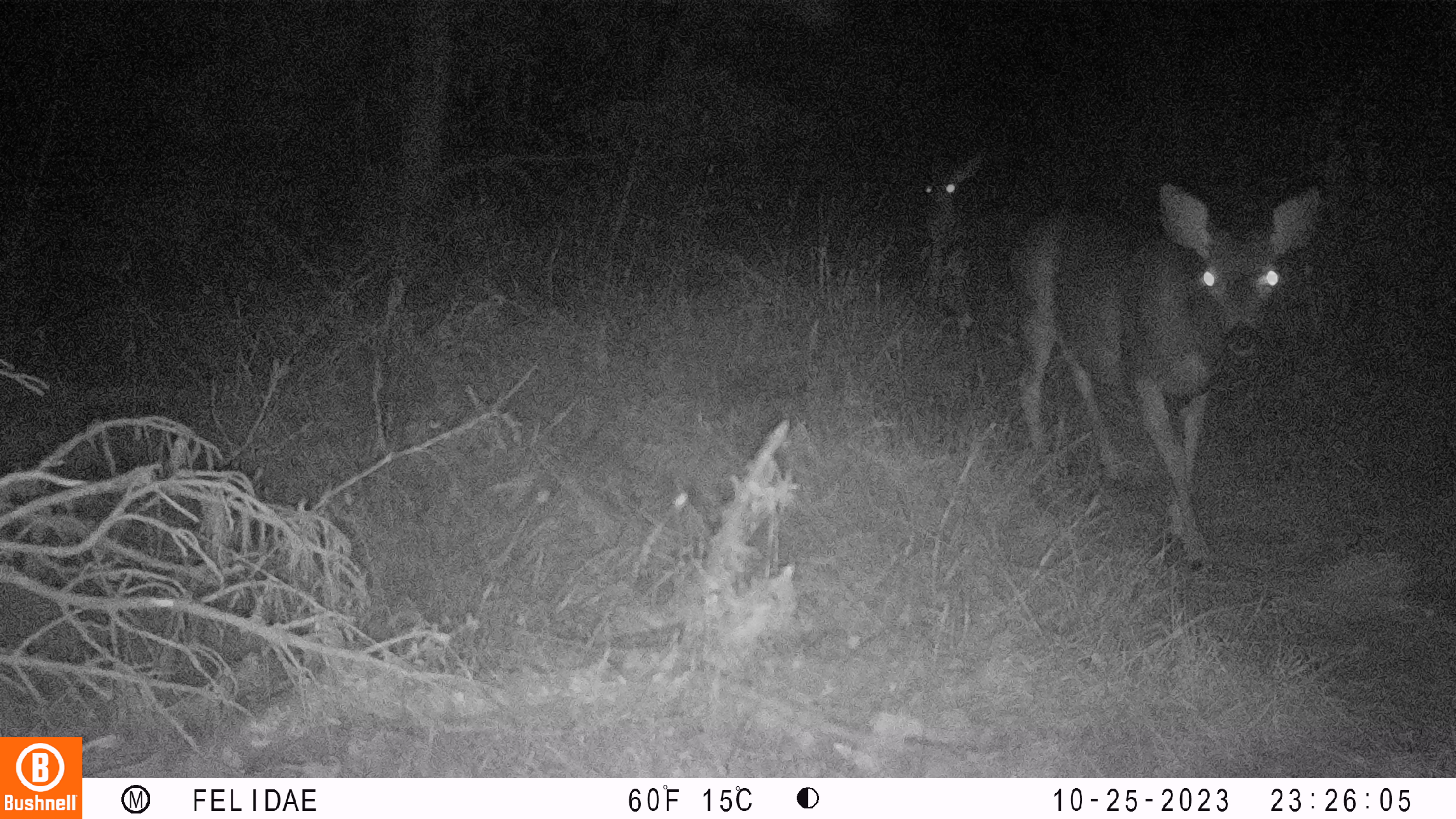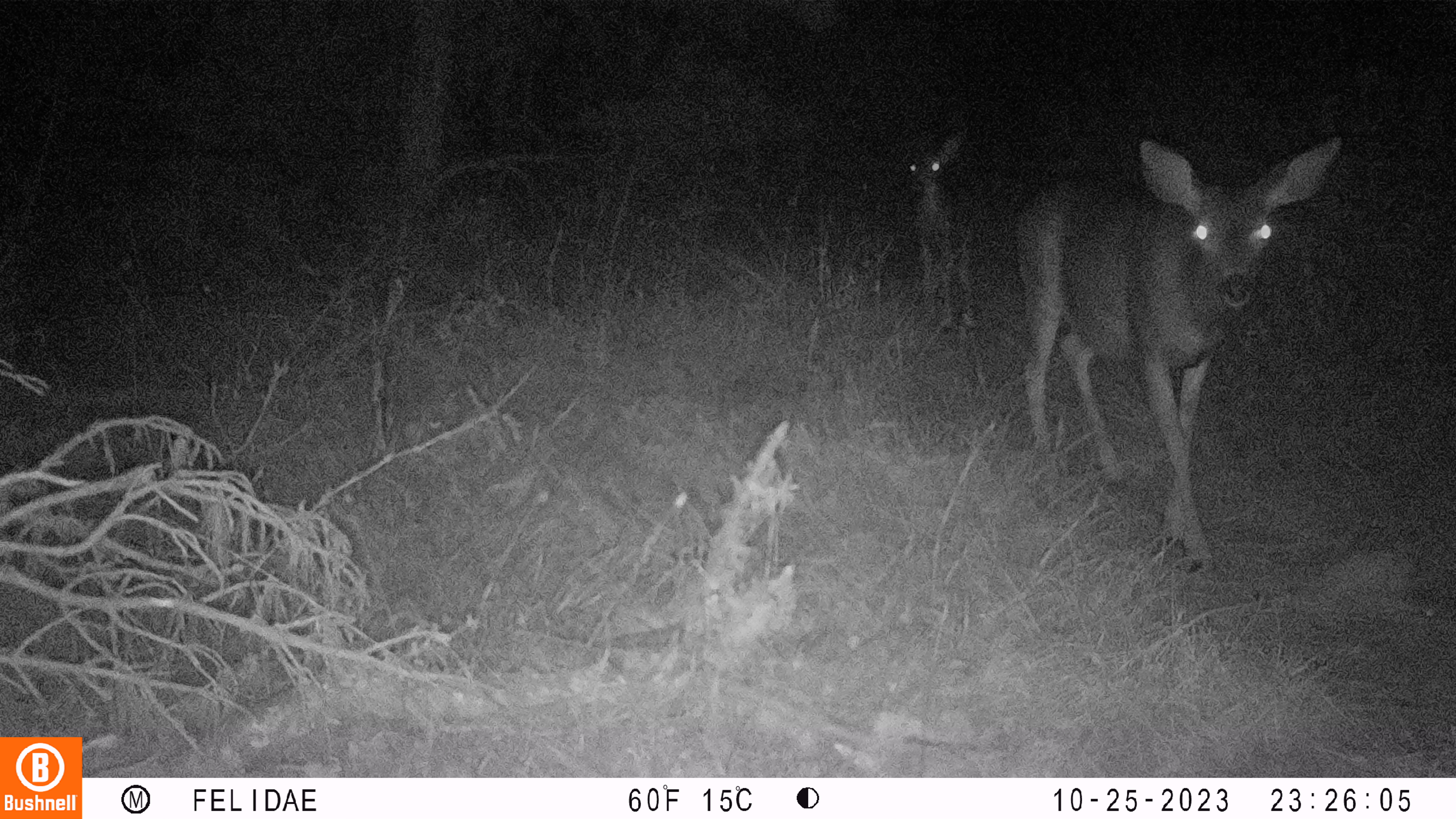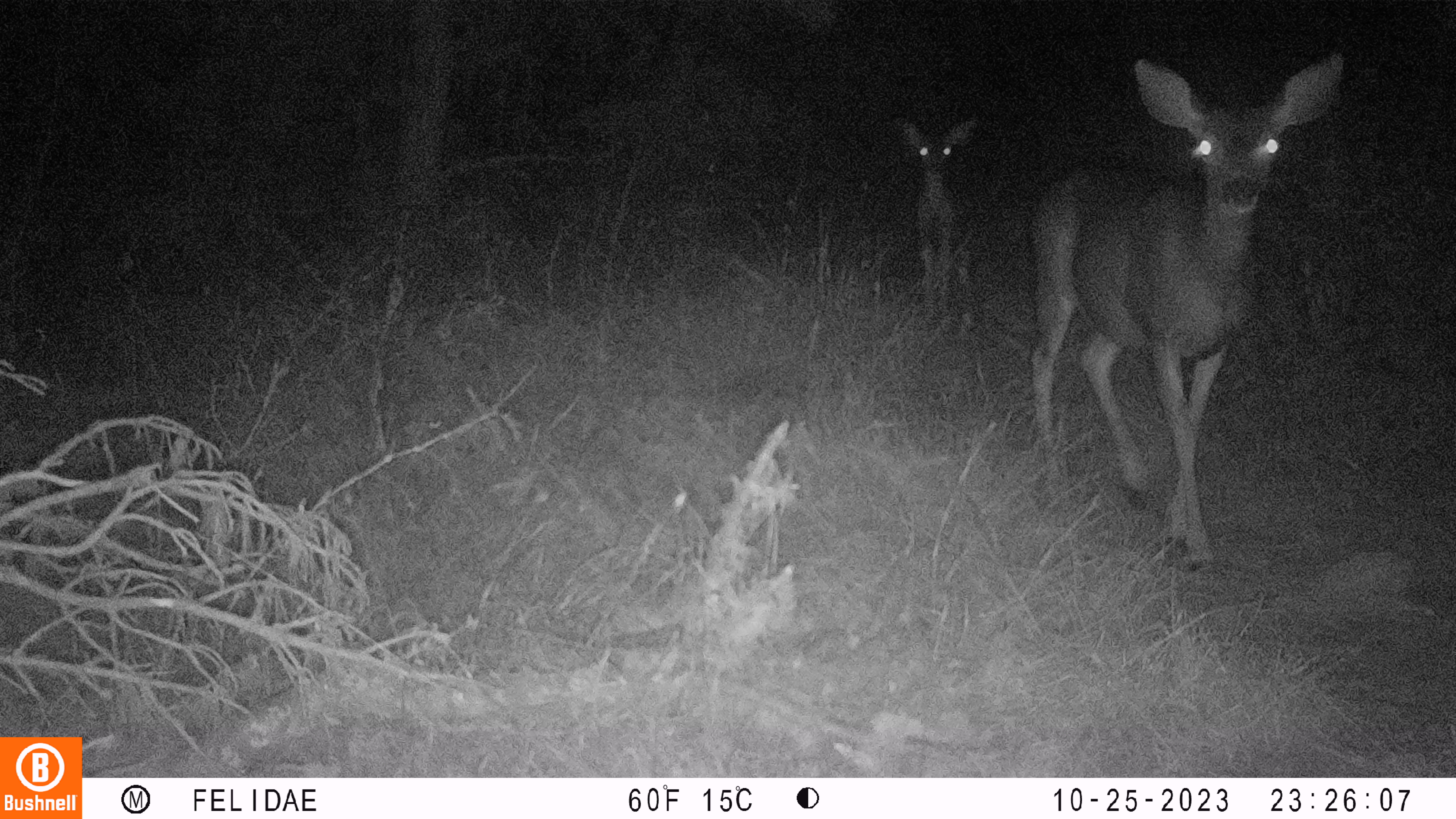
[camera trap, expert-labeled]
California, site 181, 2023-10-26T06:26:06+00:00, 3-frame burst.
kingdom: Animalia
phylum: Chordata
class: Mammalia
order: Artiodactyla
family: Cervidae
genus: Odocoileus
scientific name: Odocoileus hemionus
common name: mule deer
Mule deer (Odocoileus hemionus).